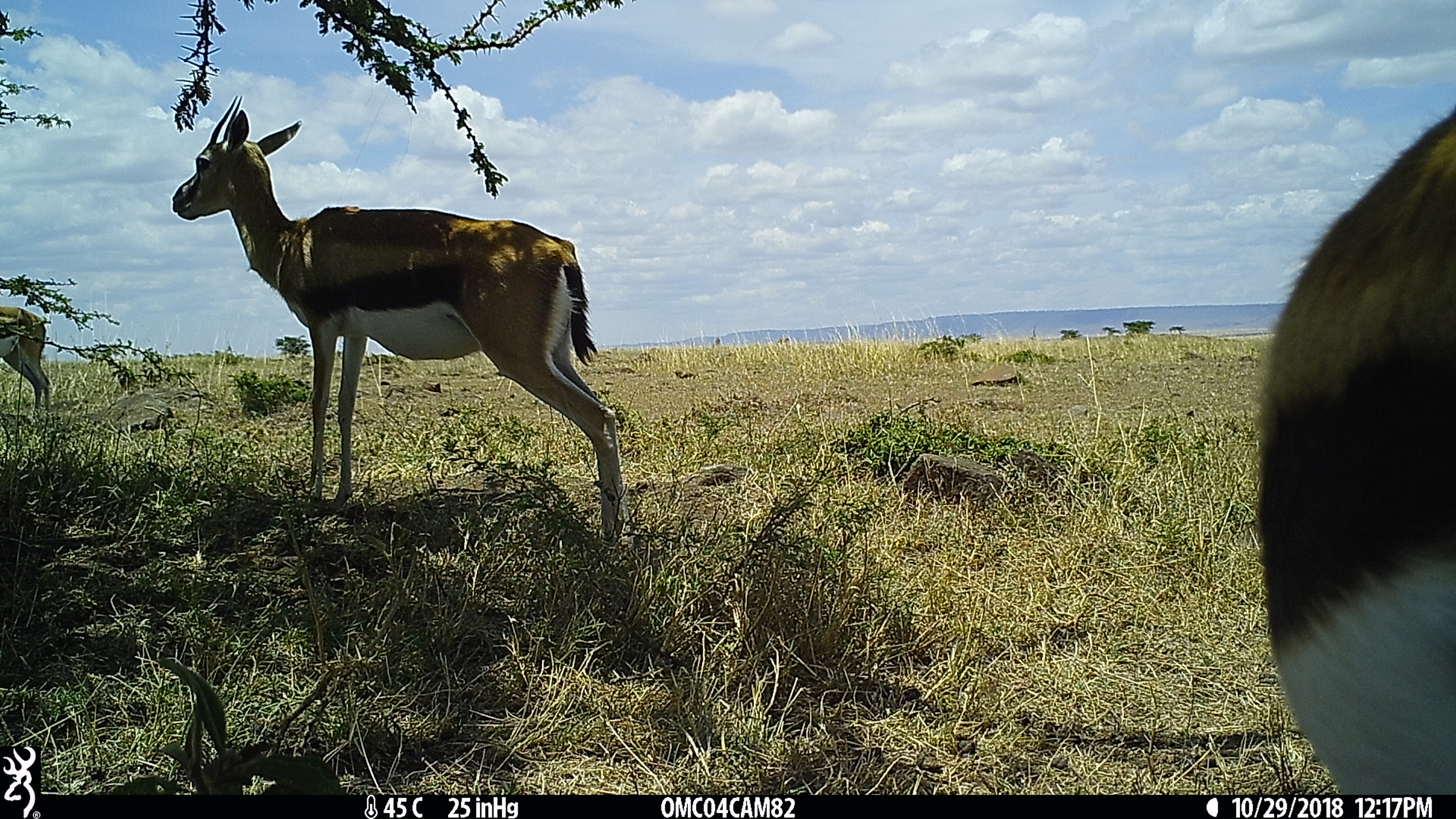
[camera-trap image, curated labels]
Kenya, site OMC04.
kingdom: Animalia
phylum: Chordata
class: Mammalia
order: Artiodactyla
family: Bovidae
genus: Eudorcas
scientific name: Eudorcas thomsonii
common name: thomon's gazelle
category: gazelle thomsons